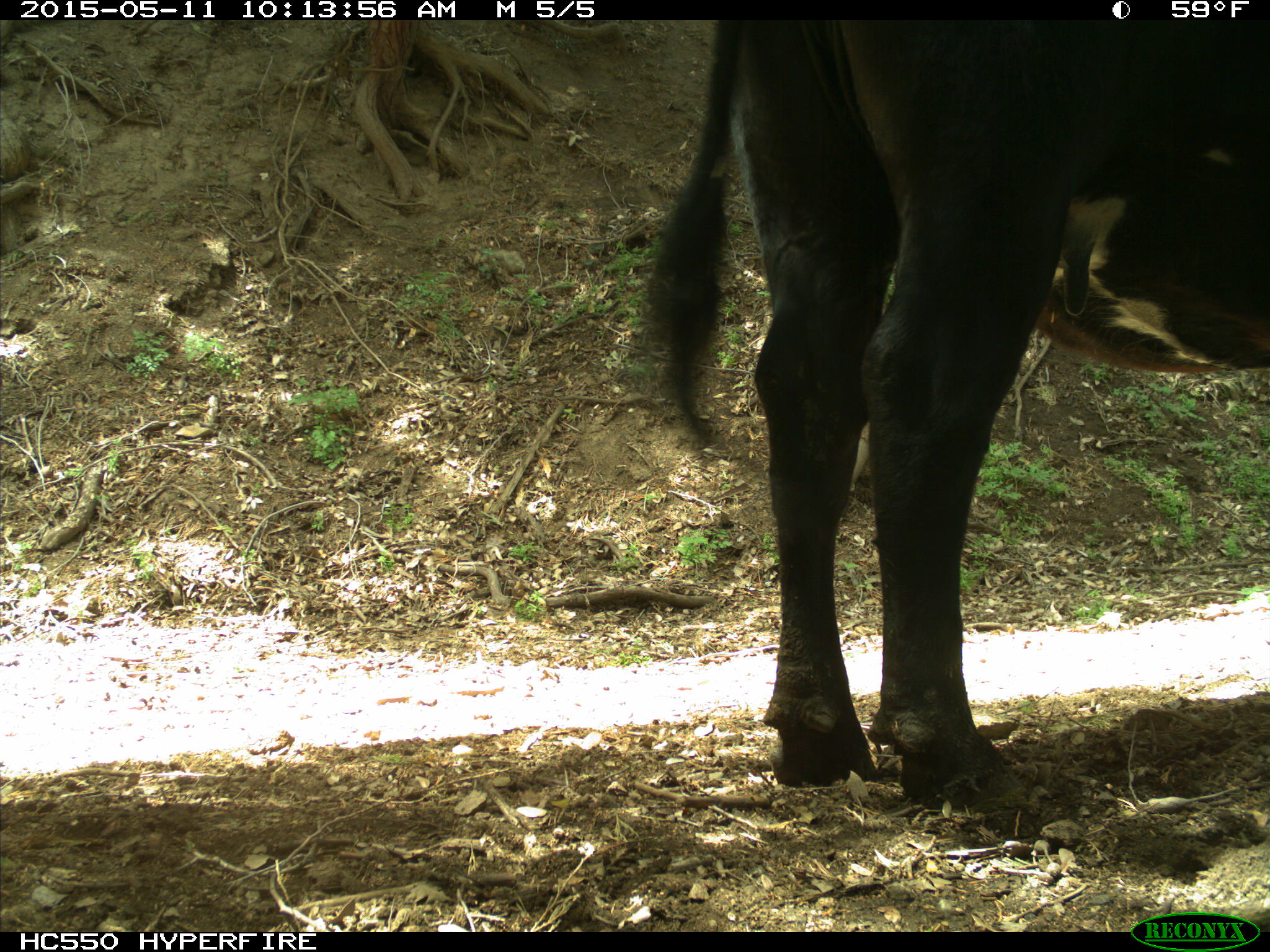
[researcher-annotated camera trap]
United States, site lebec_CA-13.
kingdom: Animalia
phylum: Chordata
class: Mammalia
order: Artiodactyla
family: Bovidae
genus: Bos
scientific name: Bos taurus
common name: domestic cow